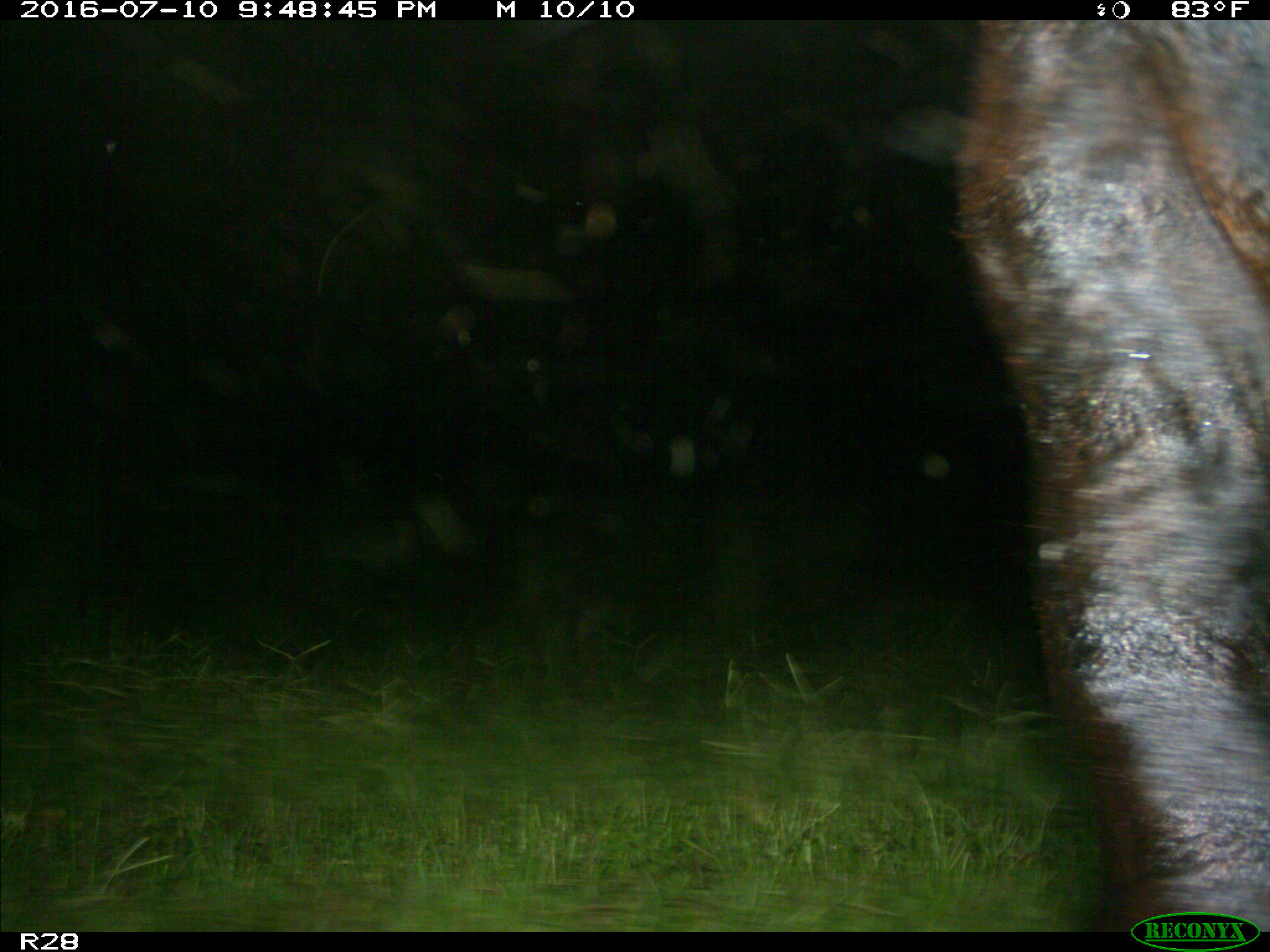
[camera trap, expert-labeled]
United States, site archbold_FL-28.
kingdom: Animalia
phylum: Chordata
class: Mammalia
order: Artiodactyla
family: Bovidae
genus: Bos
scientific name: Bos taurus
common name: domestic cow